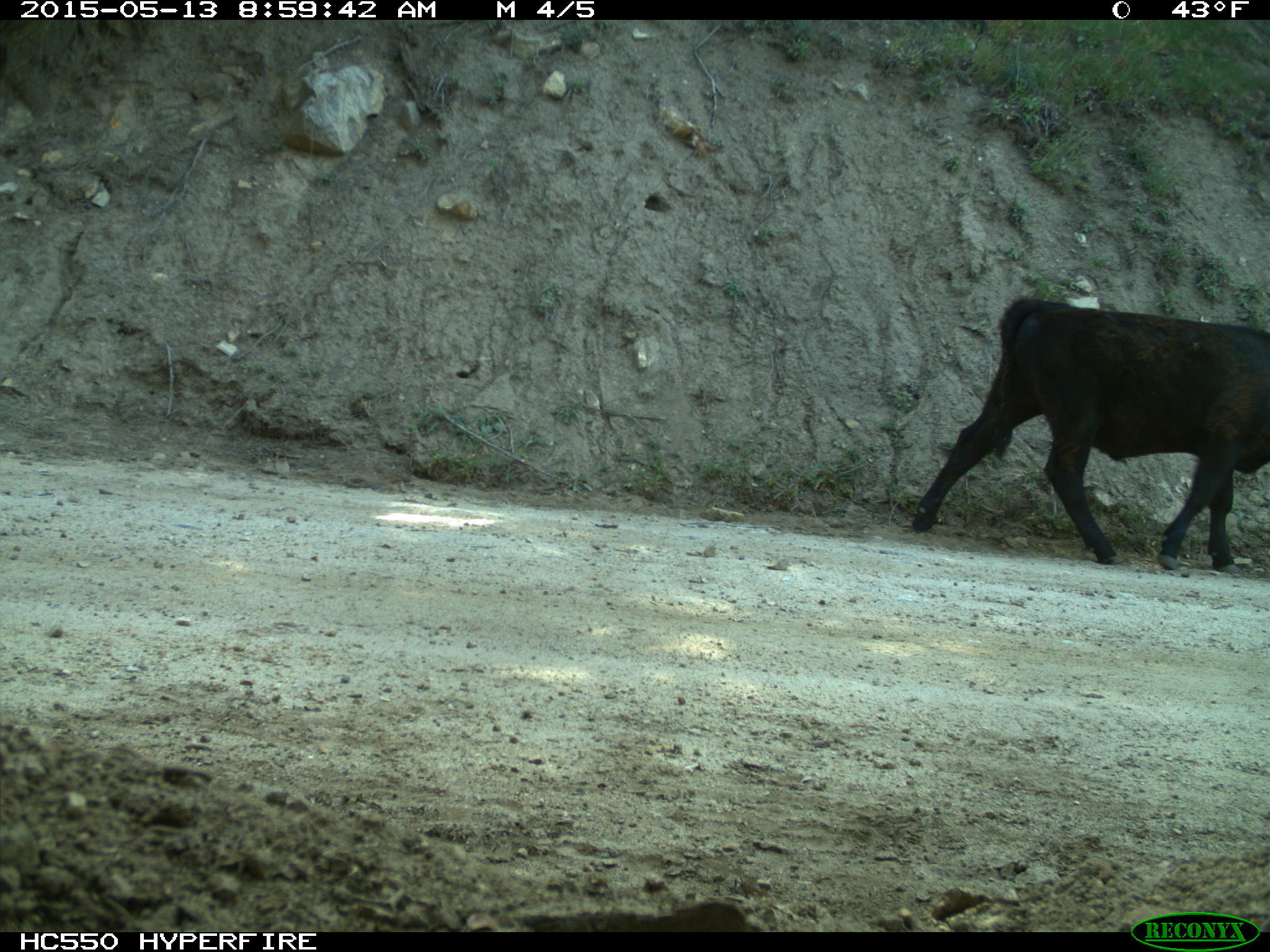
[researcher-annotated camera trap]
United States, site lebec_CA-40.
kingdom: Animalia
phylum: Chordata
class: Mammalia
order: Artiodactyla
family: Bovidae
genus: Bos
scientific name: Bos taurus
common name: domestic cow